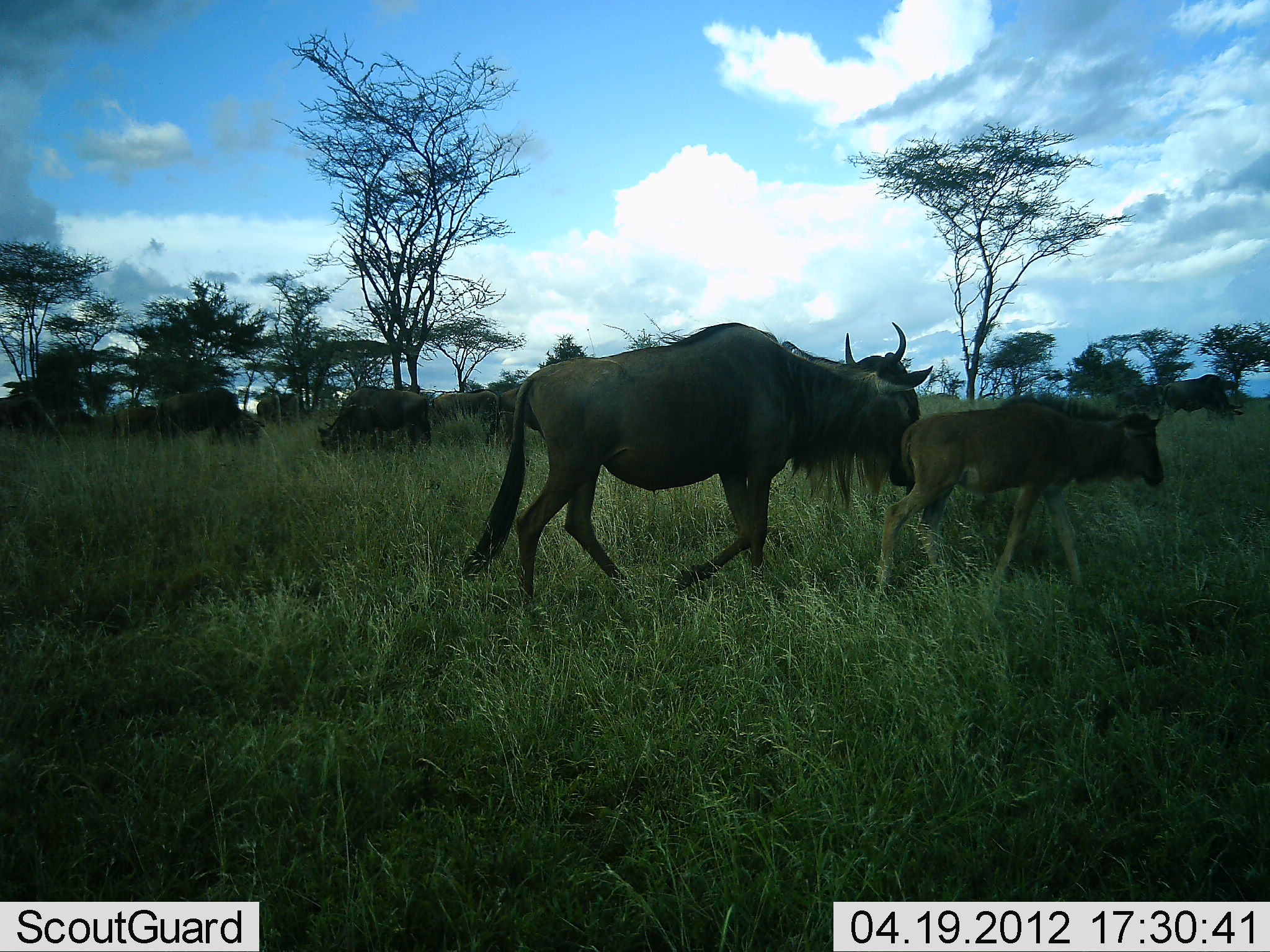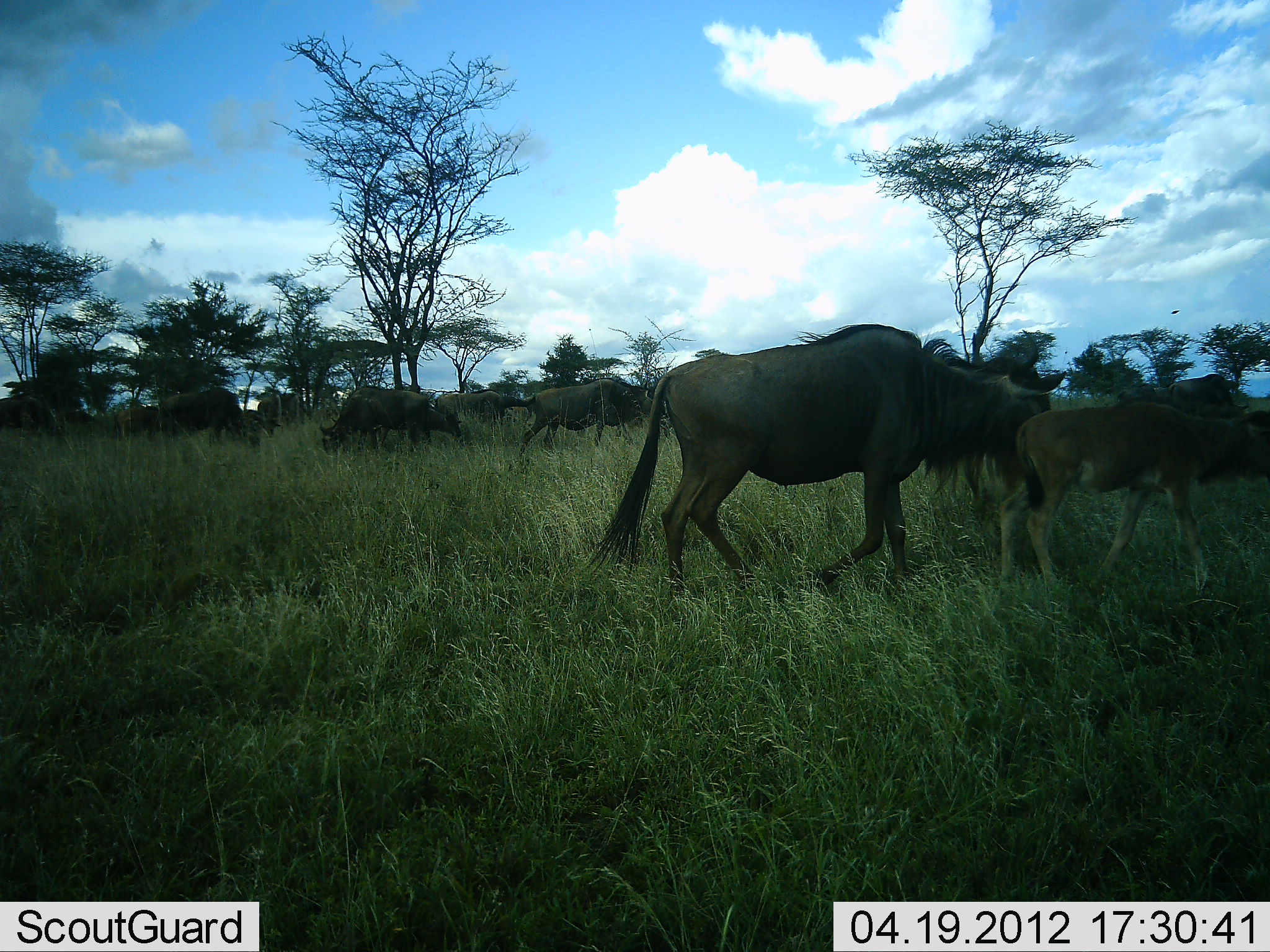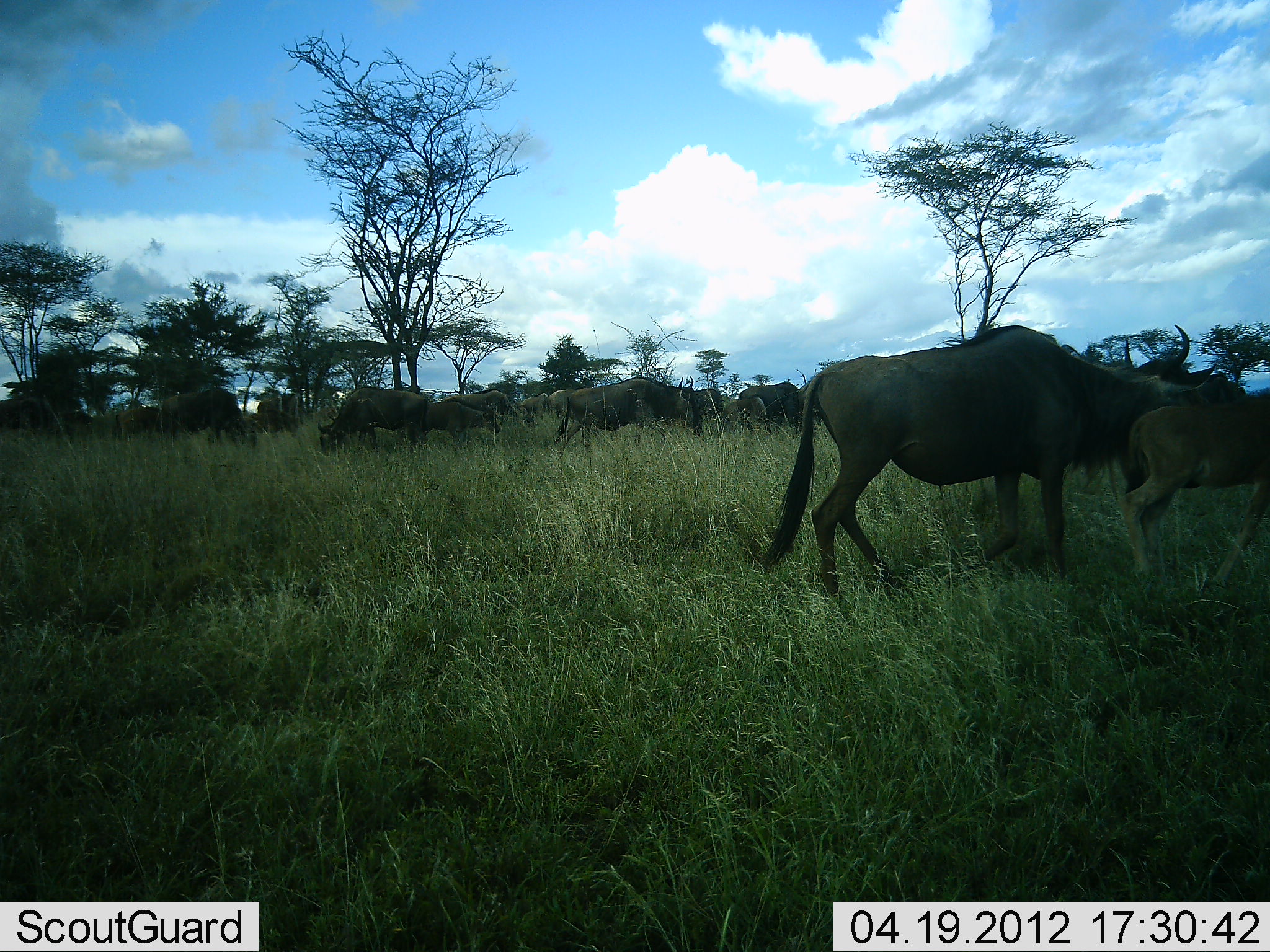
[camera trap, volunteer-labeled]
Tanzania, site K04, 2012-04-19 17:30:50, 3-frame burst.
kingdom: Animalia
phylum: Chordata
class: Mammalia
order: Artiodactyla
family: Bovidae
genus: Connochaetes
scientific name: Connochaetes taurinus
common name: blue wildebeest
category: wildebeest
Wildebeest (blue wildebeest) (Connochaetes taurinus), count 11-50. Behavior (volunteer vote fractions): standing 23%, resting 0%, moving 95%, interacting 0%. Young present (vote fraction): 95%. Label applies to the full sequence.